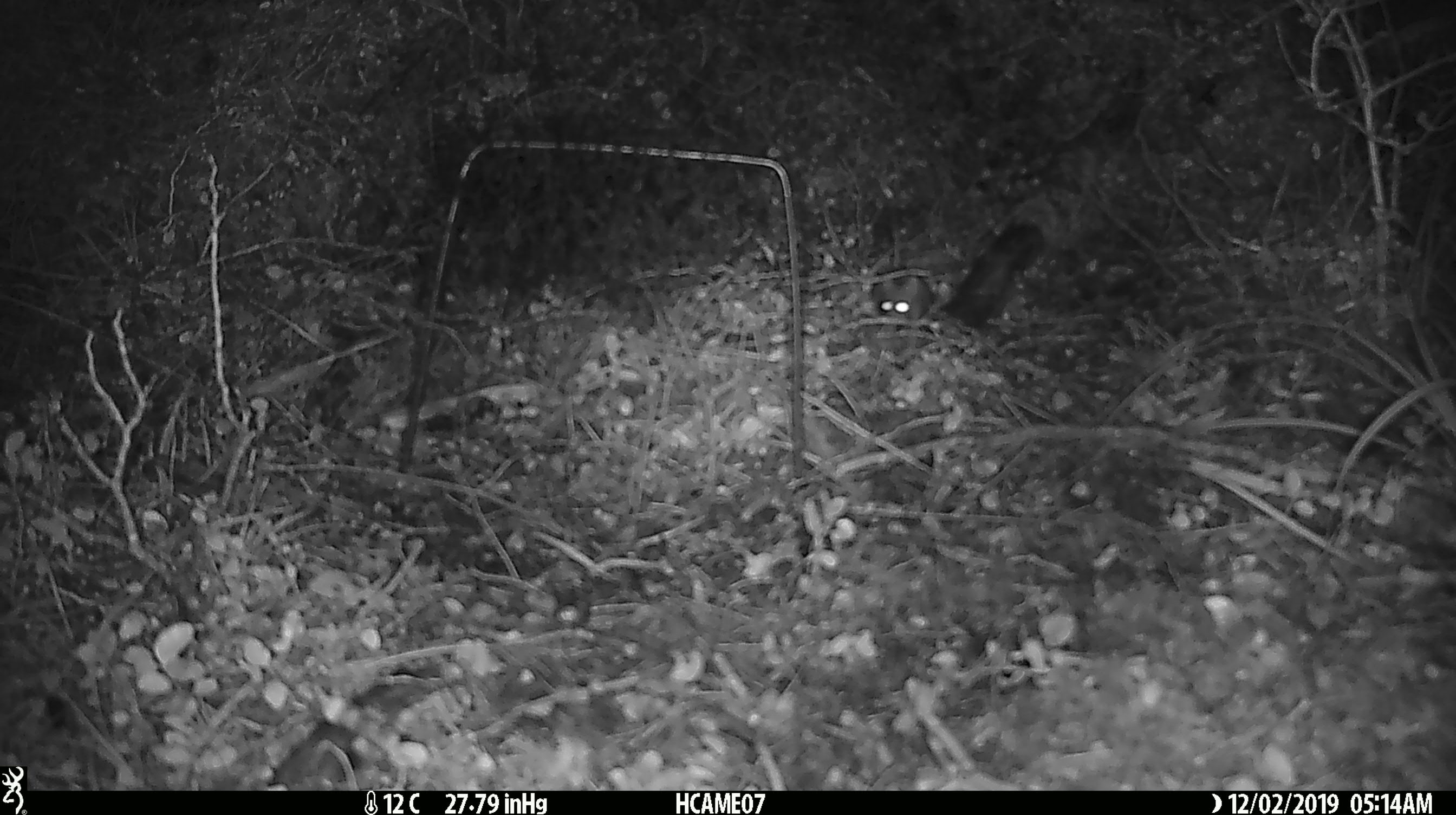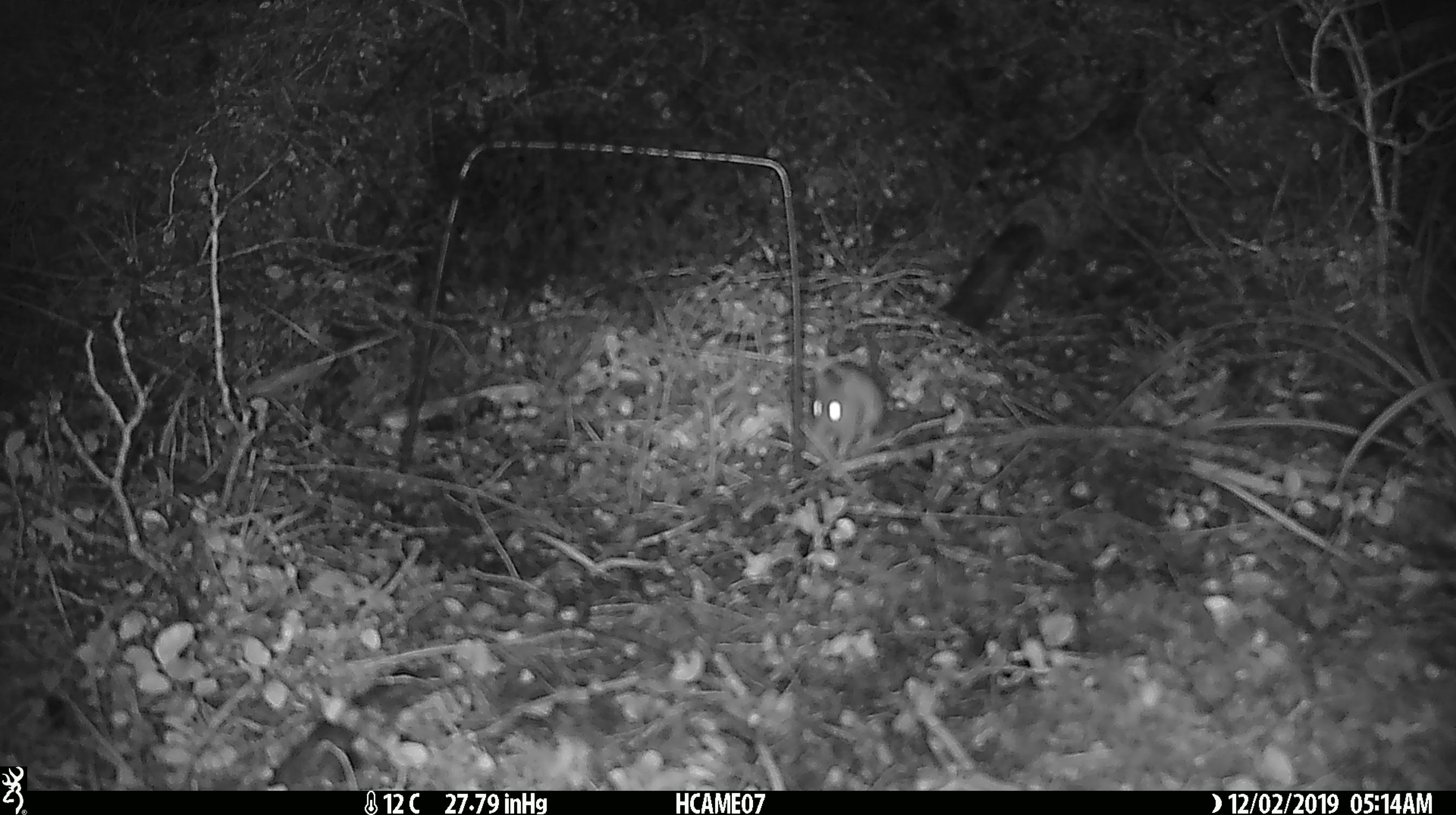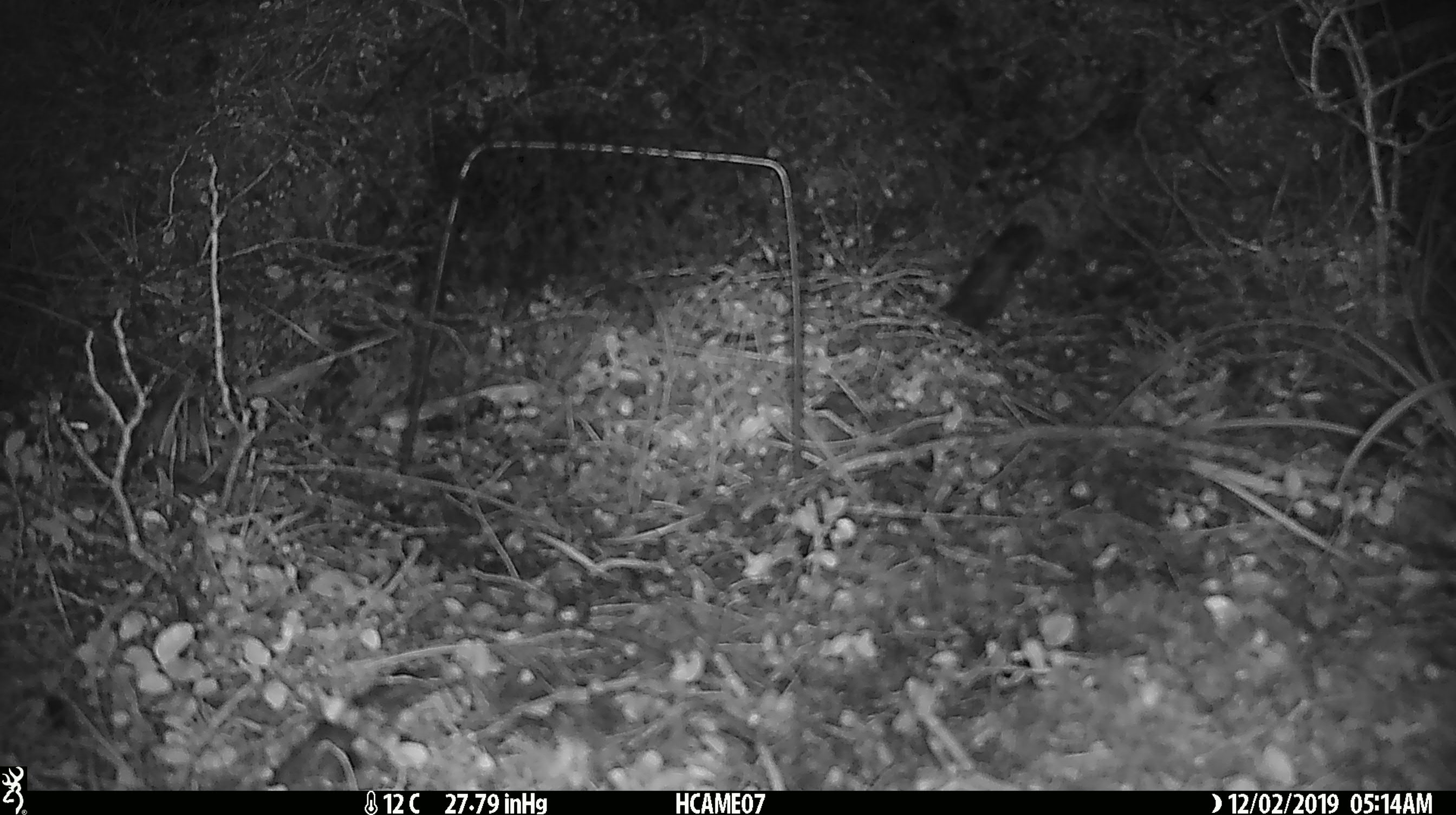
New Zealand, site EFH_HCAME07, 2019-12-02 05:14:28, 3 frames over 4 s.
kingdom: Animalia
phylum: Chordata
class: Mammalia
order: Rodentia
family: Muridae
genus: Mus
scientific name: Mus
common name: mouse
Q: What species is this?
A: Mouse (Mus).